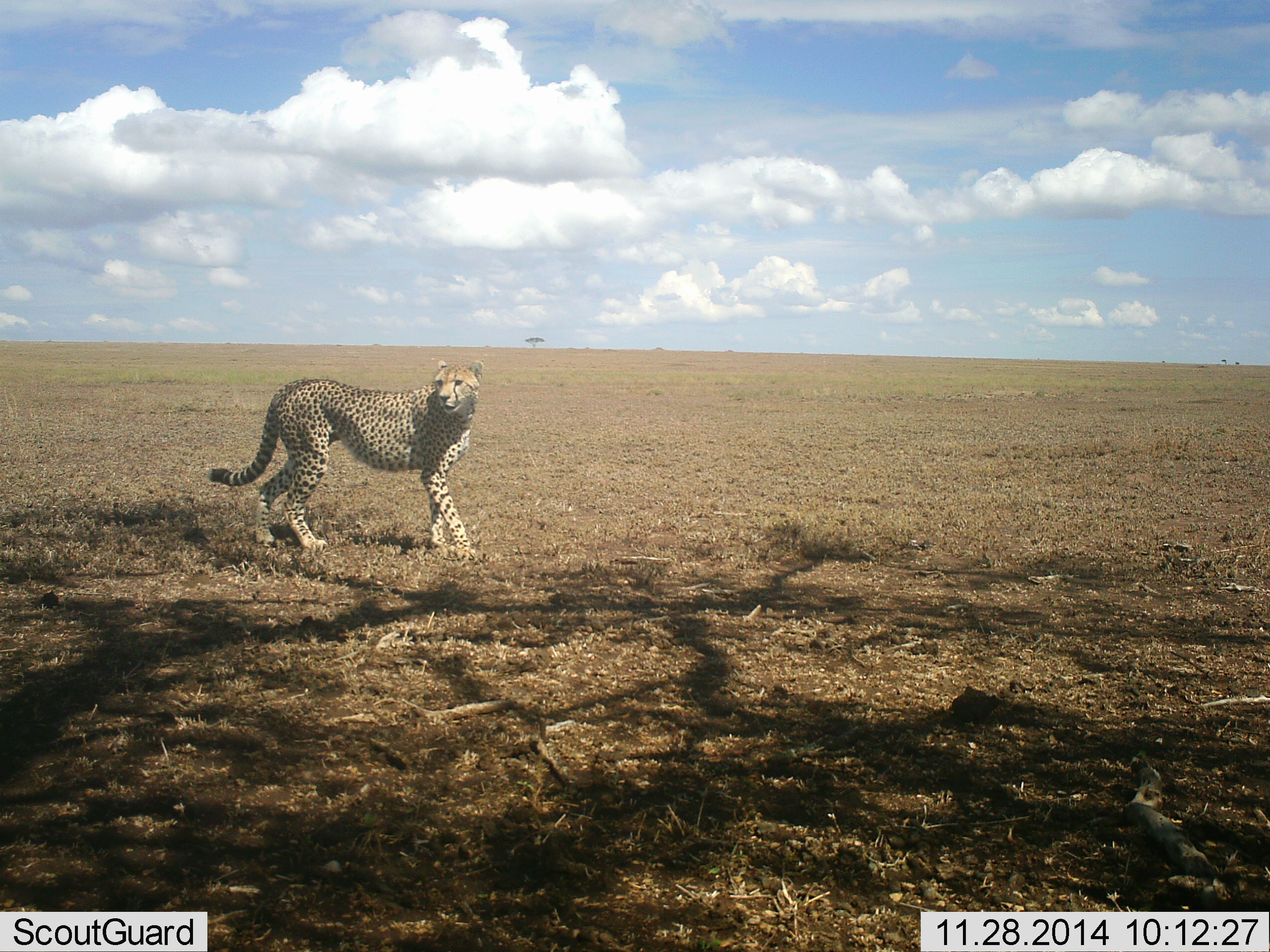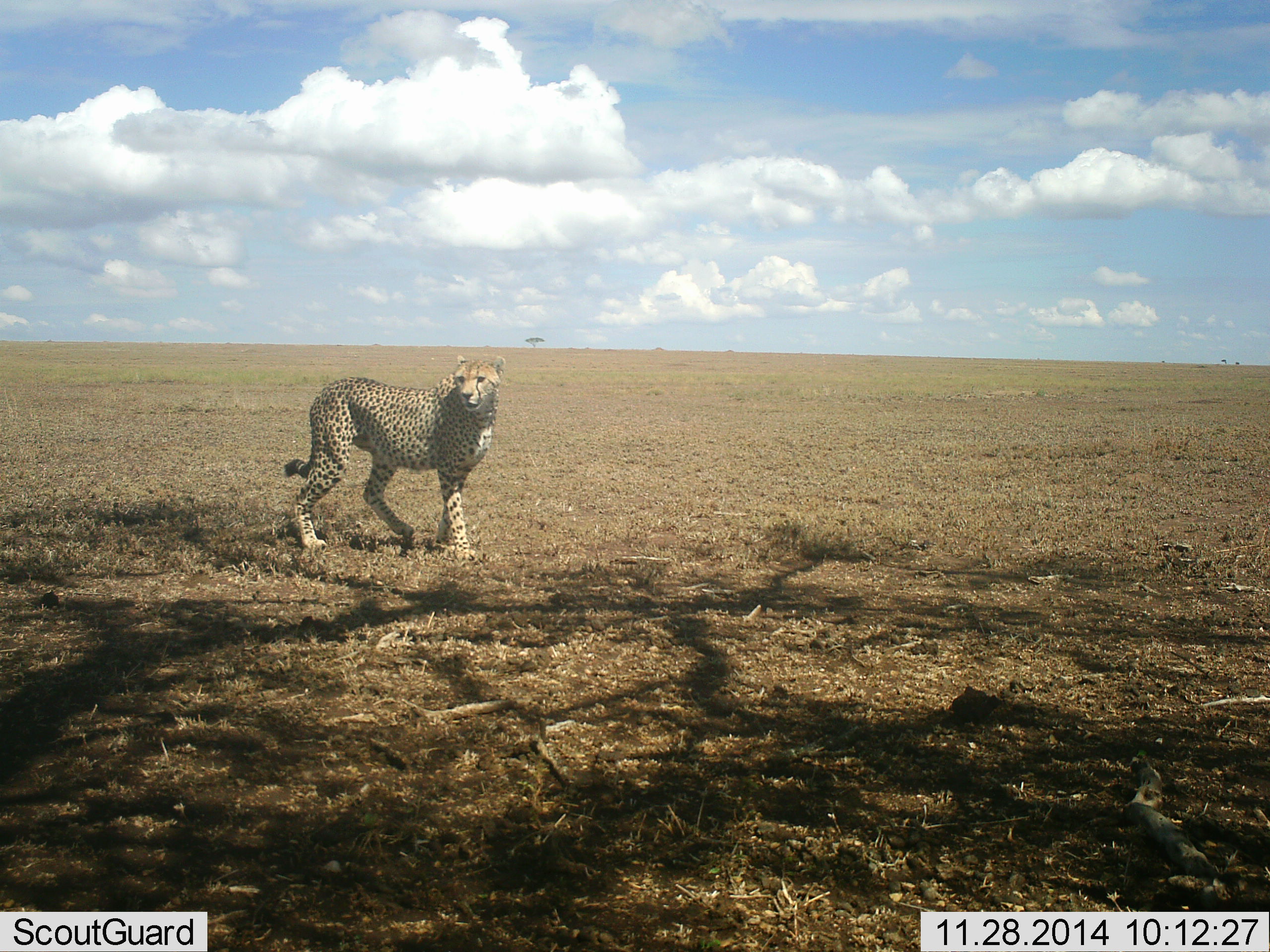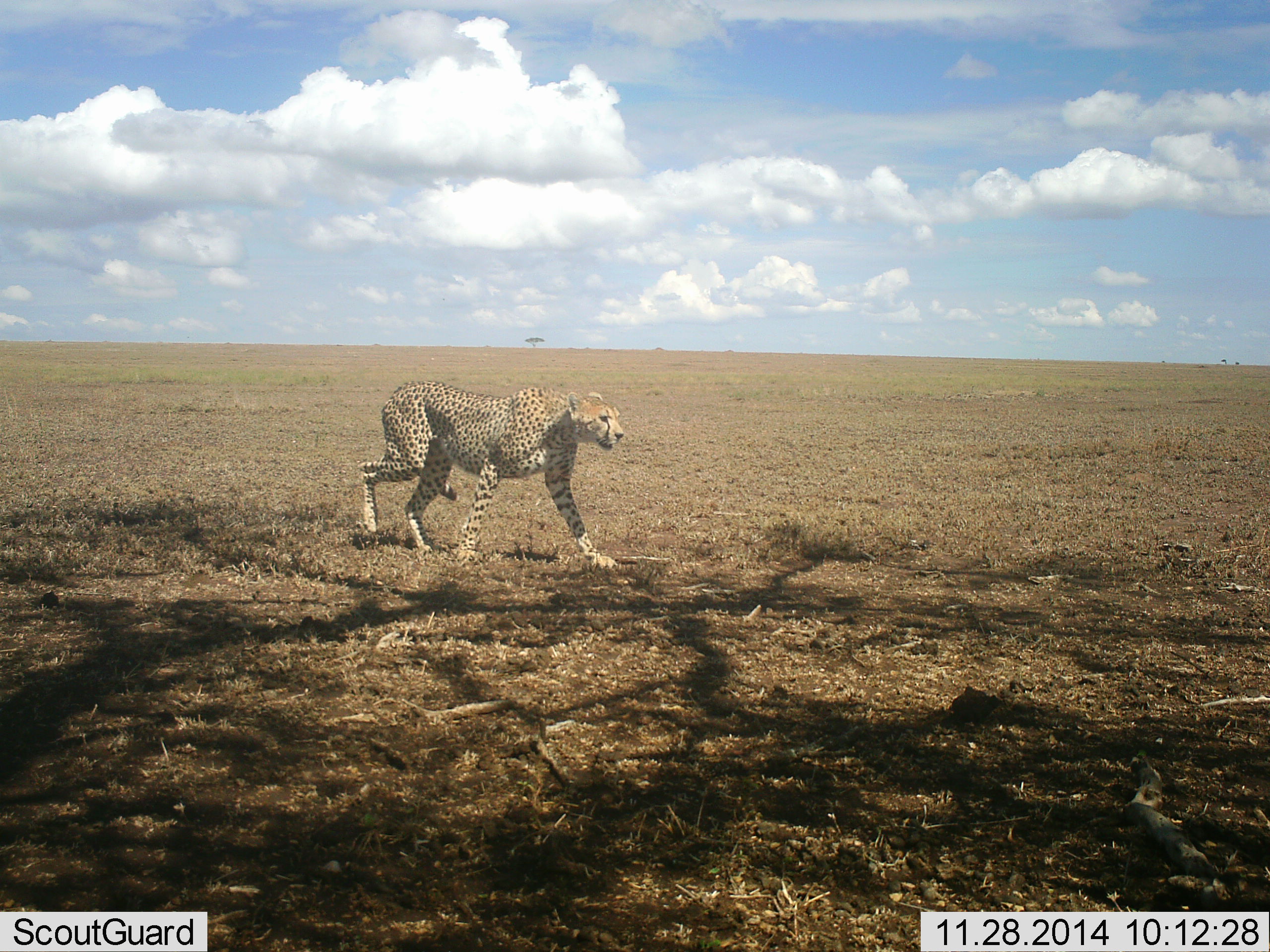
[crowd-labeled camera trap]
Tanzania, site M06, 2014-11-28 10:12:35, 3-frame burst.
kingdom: Animalia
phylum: Chordata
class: Mammalia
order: Carnivora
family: Felidae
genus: Acinonyx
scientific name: Acinonyx jubatus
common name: cheetah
Cheetah (Acinonyx jubatus), count 1. Behavior (volunteer vote fractions): standing 10%, resting 0%, moving 90%, interacting 0%. Young present (vote fraction): 0%. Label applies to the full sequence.